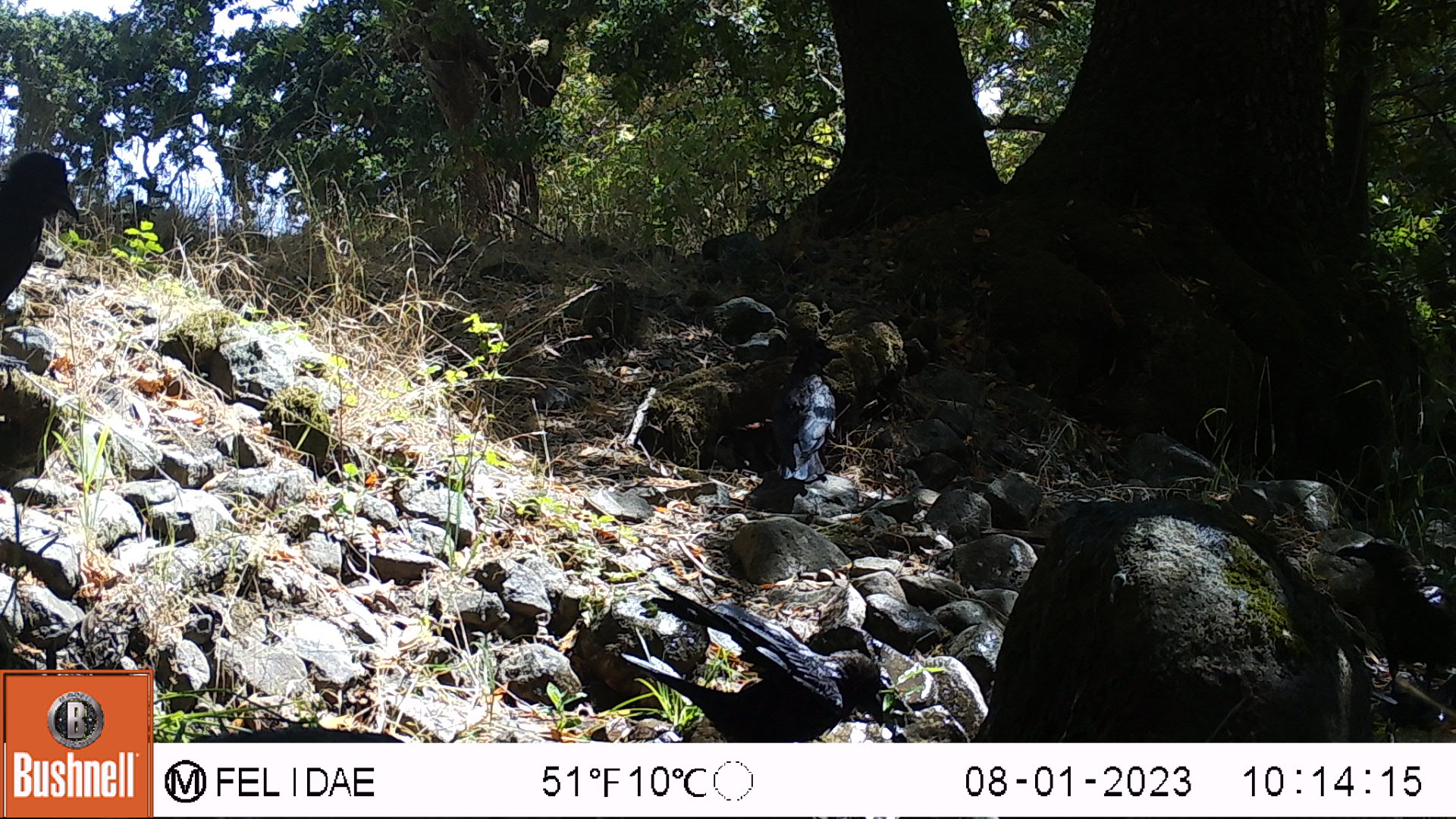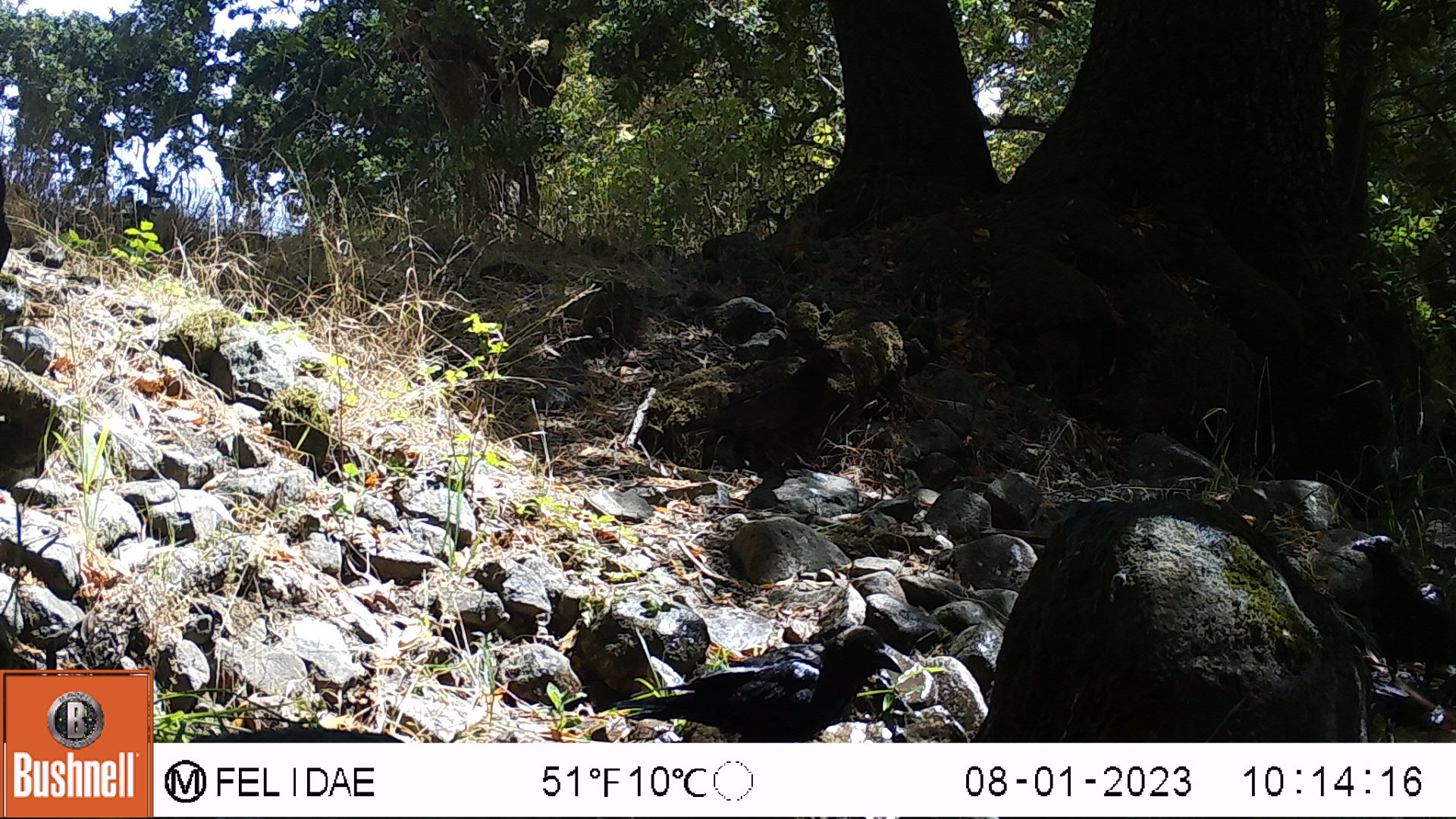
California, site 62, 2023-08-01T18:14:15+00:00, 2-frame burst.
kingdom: Animalia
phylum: Chordata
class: Aves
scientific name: Aves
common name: bird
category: unknown bird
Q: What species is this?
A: Unknown bird (bird) (Aves).